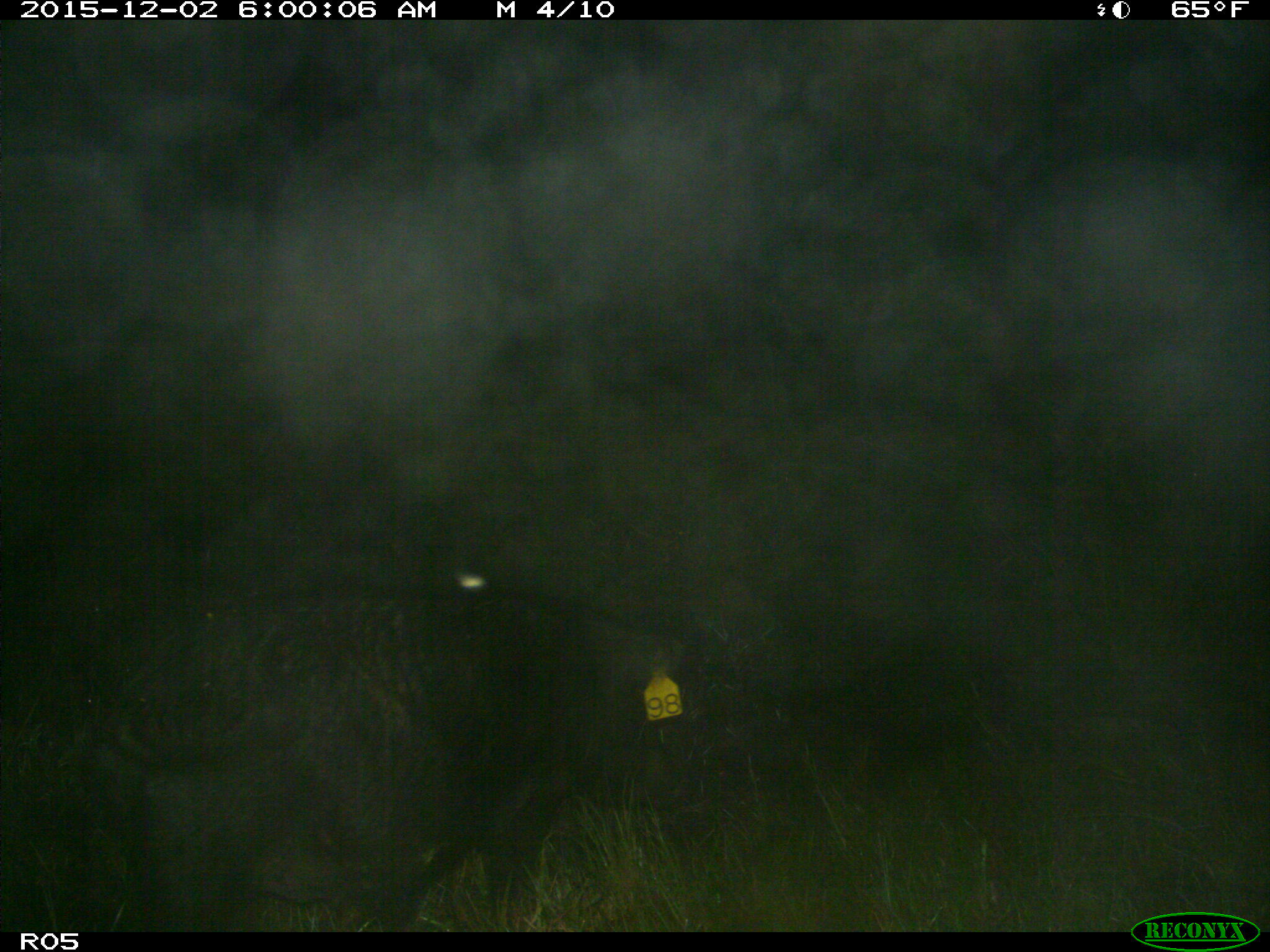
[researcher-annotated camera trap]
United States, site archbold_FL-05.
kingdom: Animalia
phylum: Chordata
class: Mammalia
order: Artiodactyla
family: Suidae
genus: Sus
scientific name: Sus scrofa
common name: wild boar